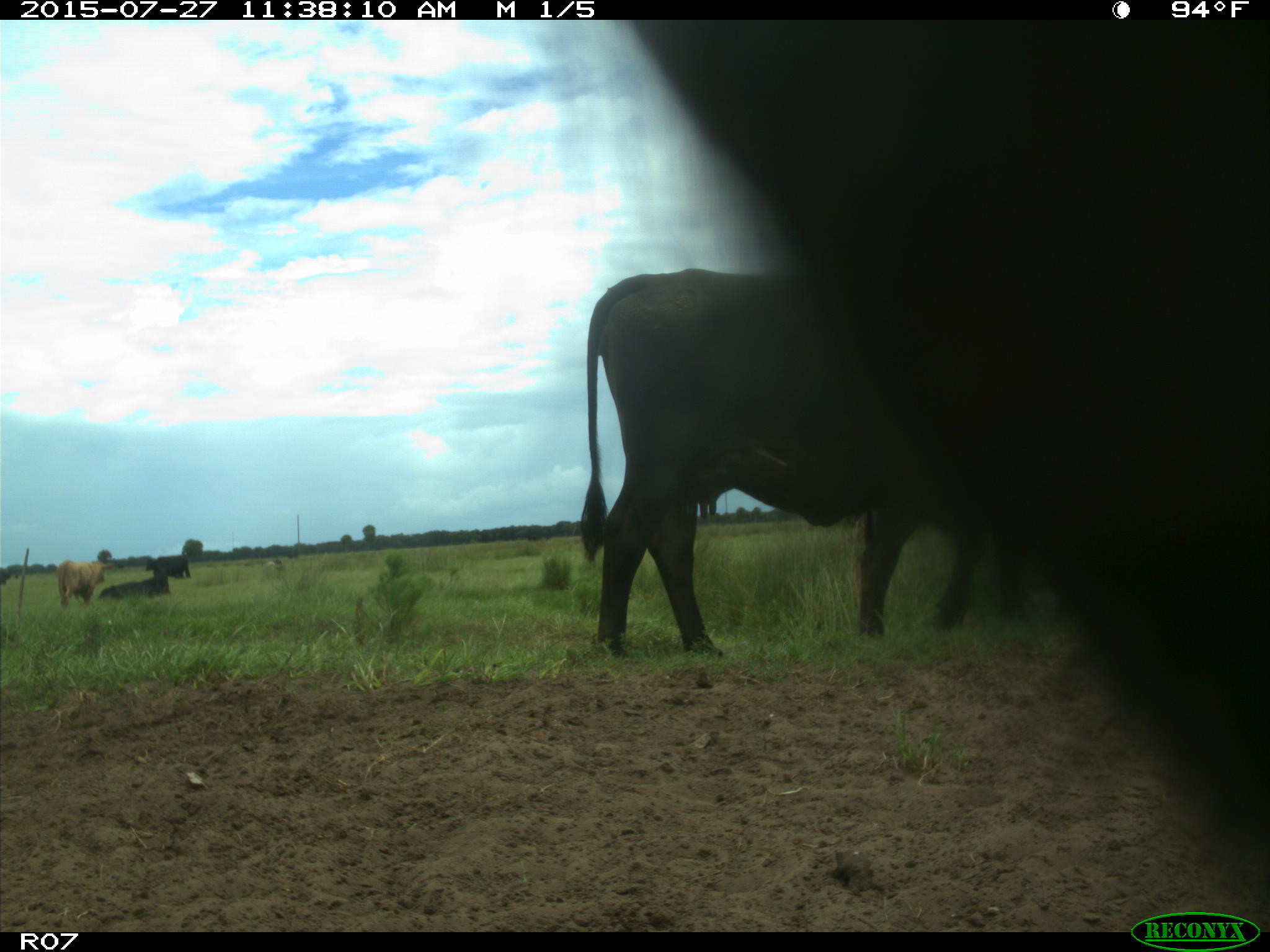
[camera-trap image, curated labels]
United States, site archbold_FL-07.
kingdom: Animalia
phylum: Chordata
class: Mammalia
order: Artiodactyla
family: Bovidae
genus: Bos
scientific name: Bos taurus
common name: domestic cow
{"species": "Bos taurus (domestic cow)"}